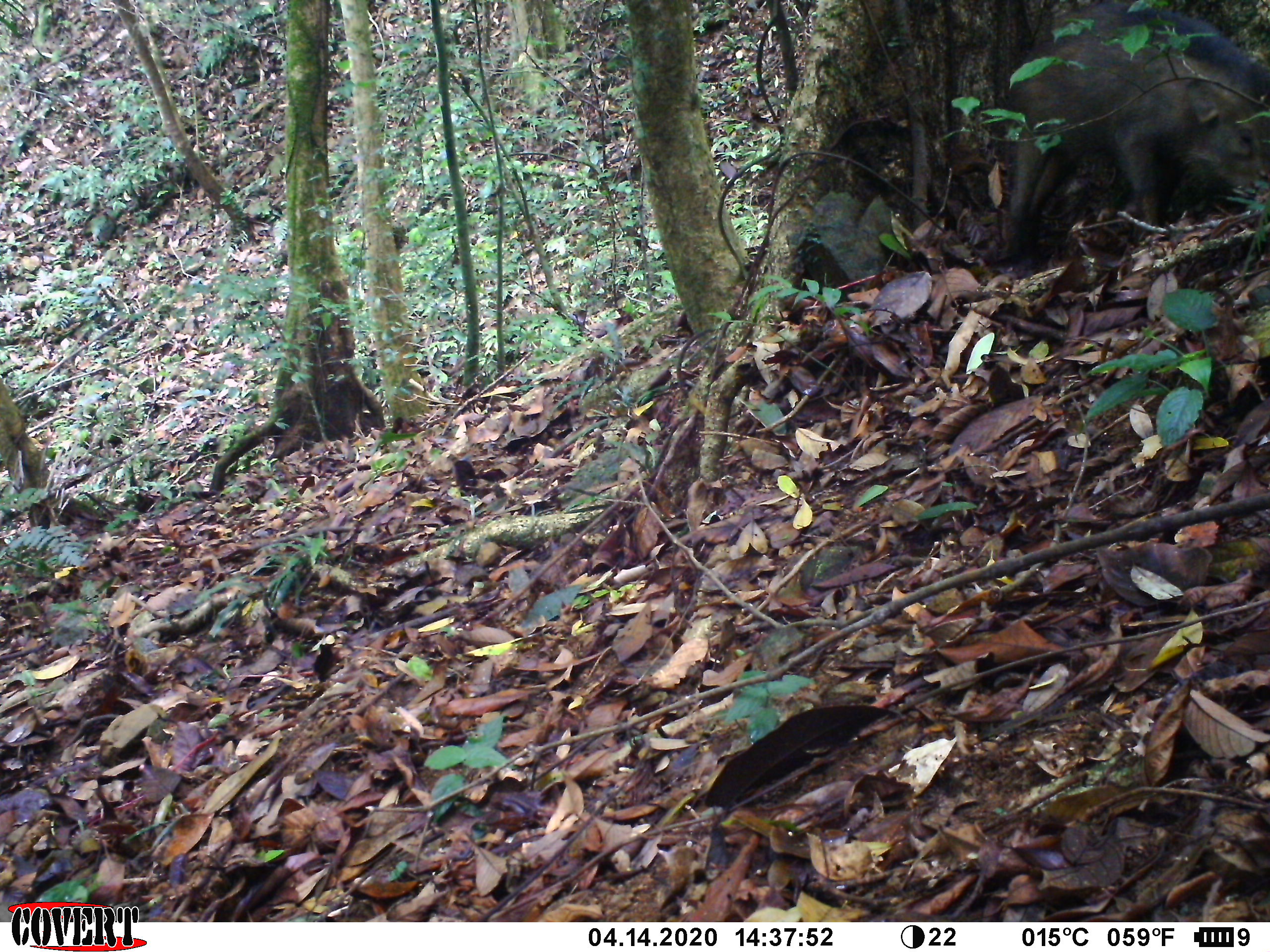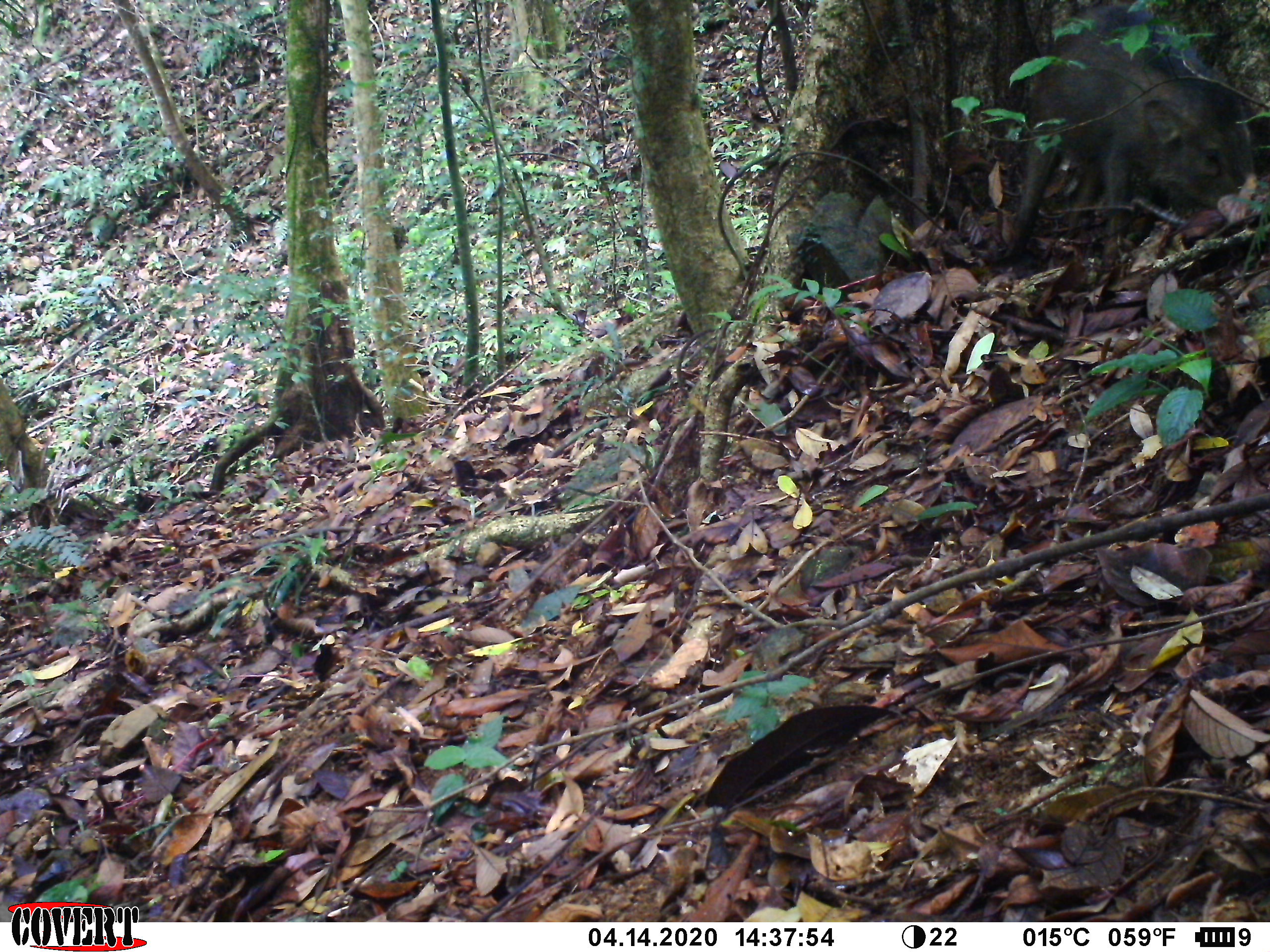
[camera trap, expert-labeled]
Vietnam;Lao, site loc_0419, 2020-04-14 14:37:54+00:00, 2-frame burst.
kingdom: Animalia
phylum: Chordata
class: Mammalia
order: Artiodactyla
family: Suidae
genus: Sus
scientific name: Sus scrofa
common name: eurasian wild pig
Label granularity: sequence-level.